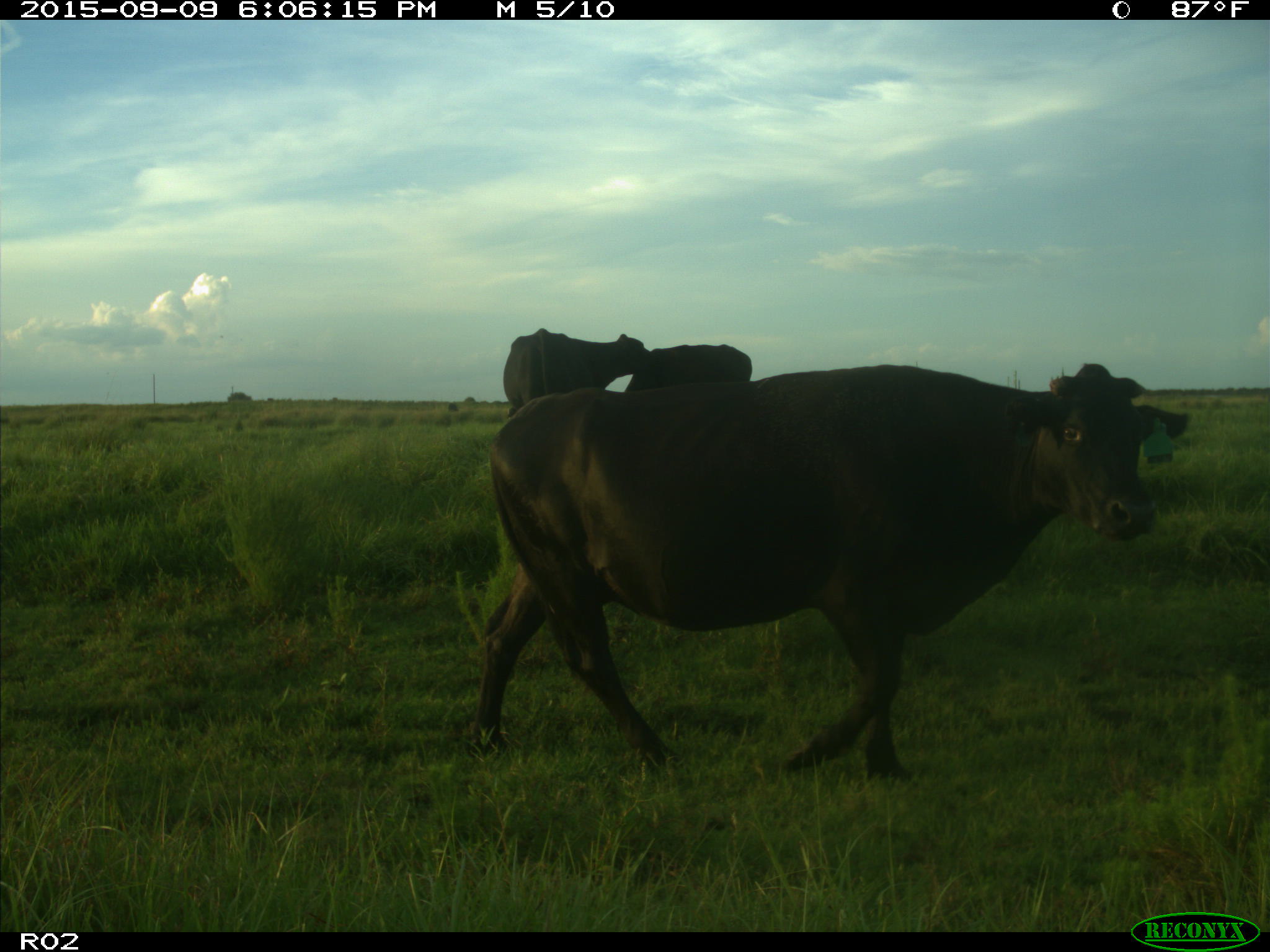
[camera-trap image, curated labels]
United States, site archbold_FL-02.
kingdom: Animalia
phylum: Chordata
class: Mammalia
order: Artiodactyla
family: Bovidae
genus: Bos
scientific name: Bos taurus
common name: domestic cow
Bos taurus (domestic cow).